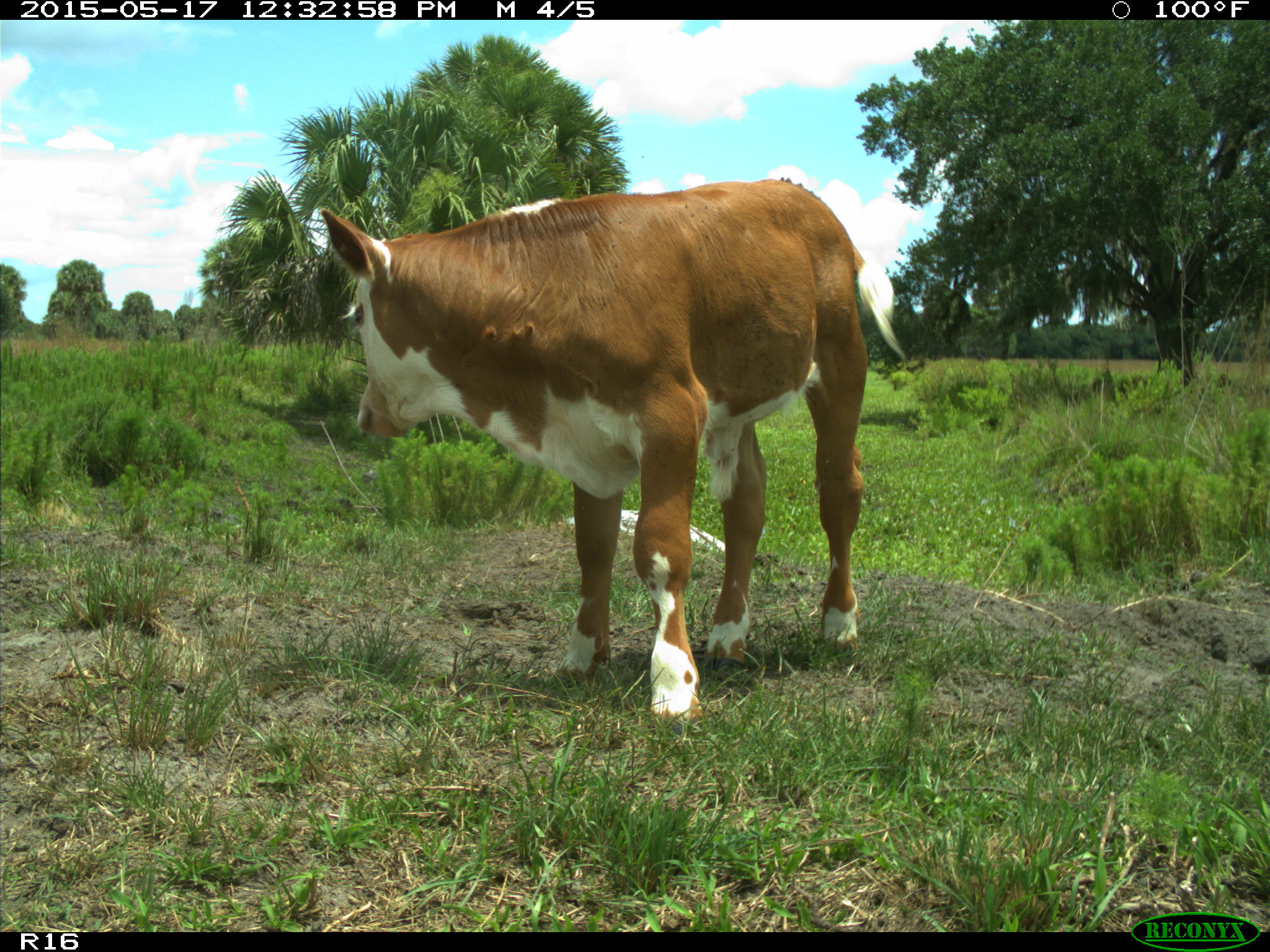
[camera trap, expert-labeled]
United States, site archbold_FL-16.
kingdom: Animalia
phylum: Chordata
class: Mammalia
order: Artiodactyla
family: Bovidae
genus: Bos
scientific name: Bos taurus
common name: domestic cow